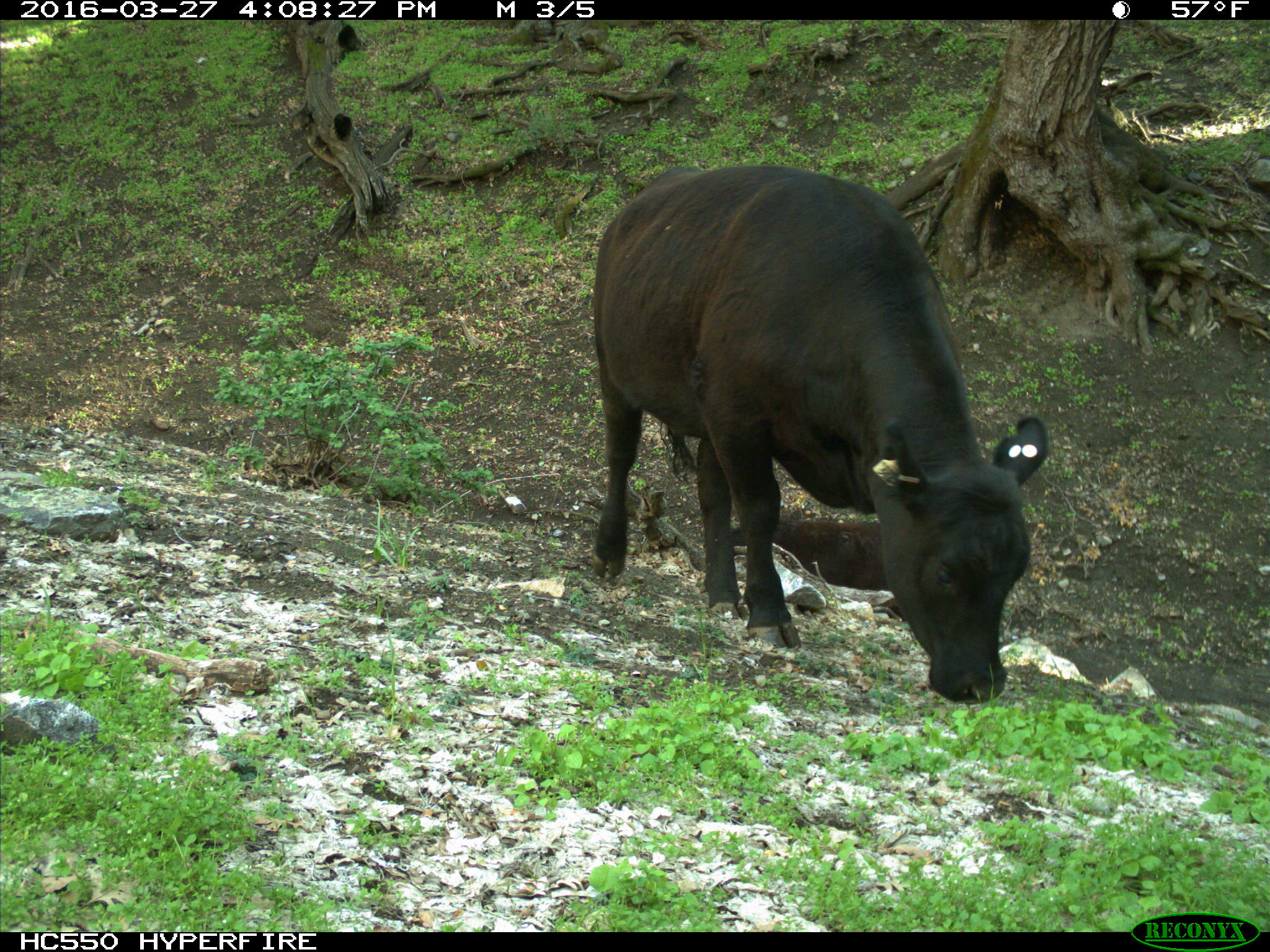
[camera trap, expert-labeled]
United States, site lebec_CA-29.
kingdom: Animalia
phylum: Chordata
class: Mammalia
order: Artiodactyla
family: Bovidae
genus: Bos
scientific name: Bos taurus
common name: domestic cow